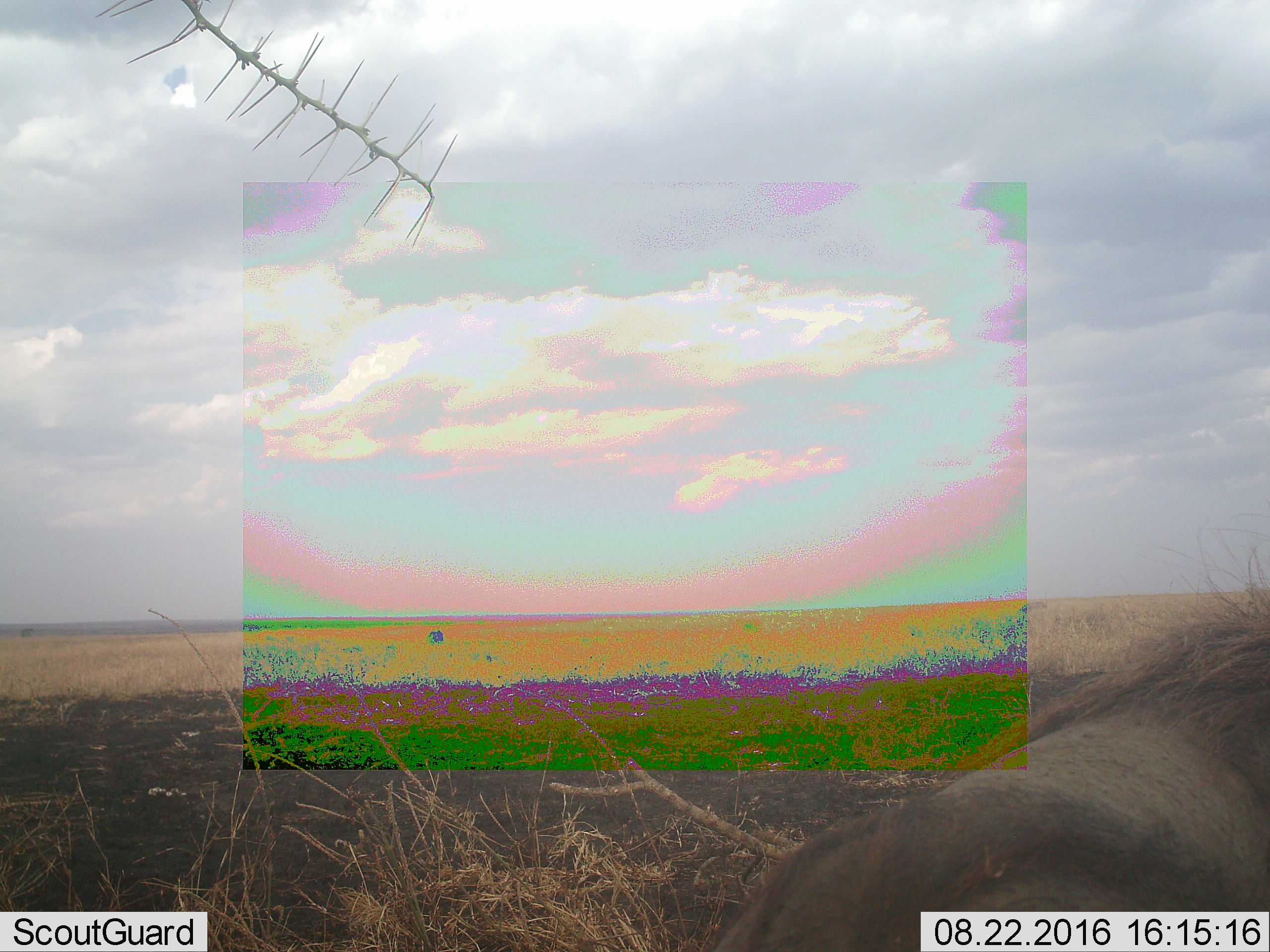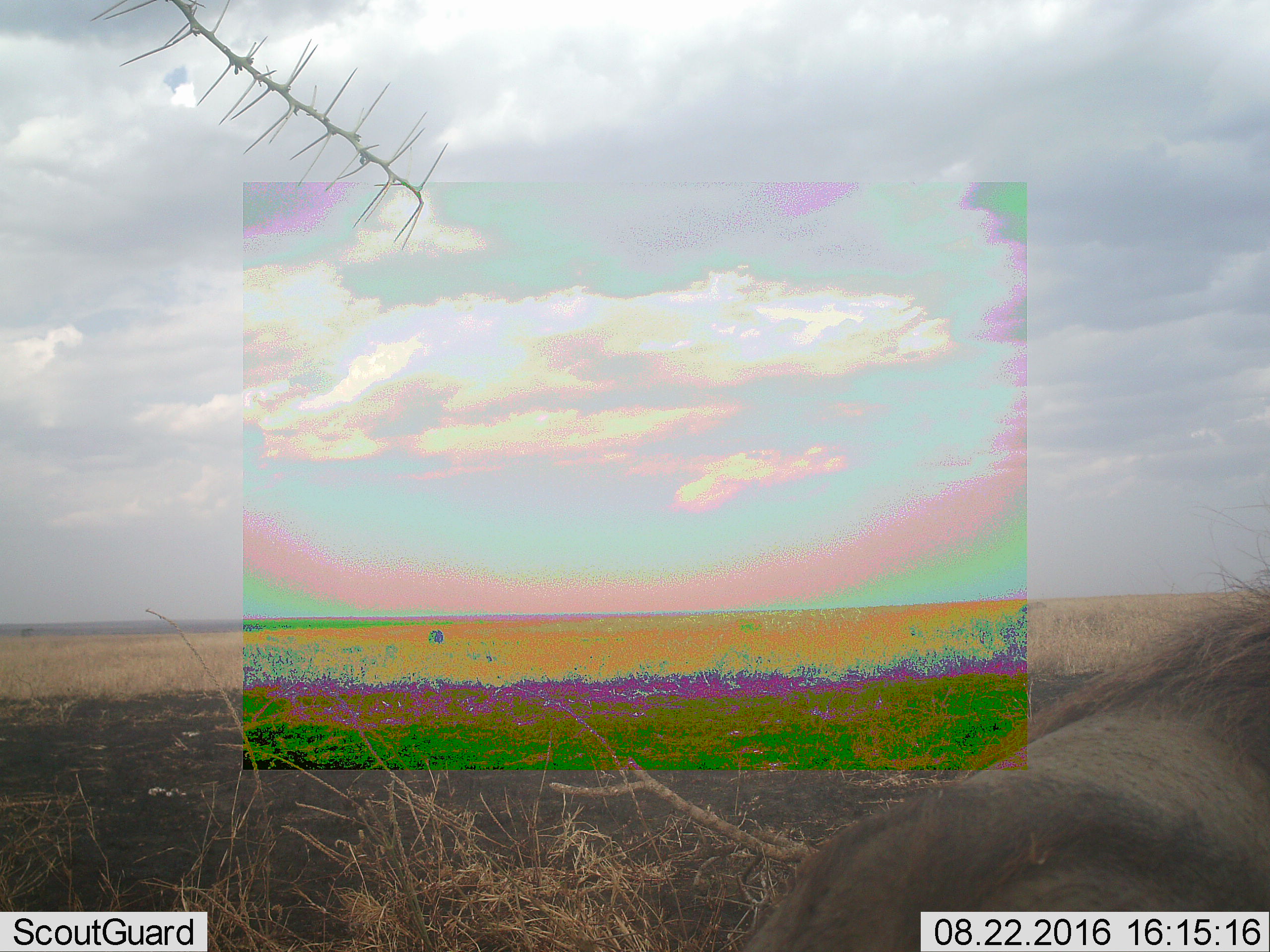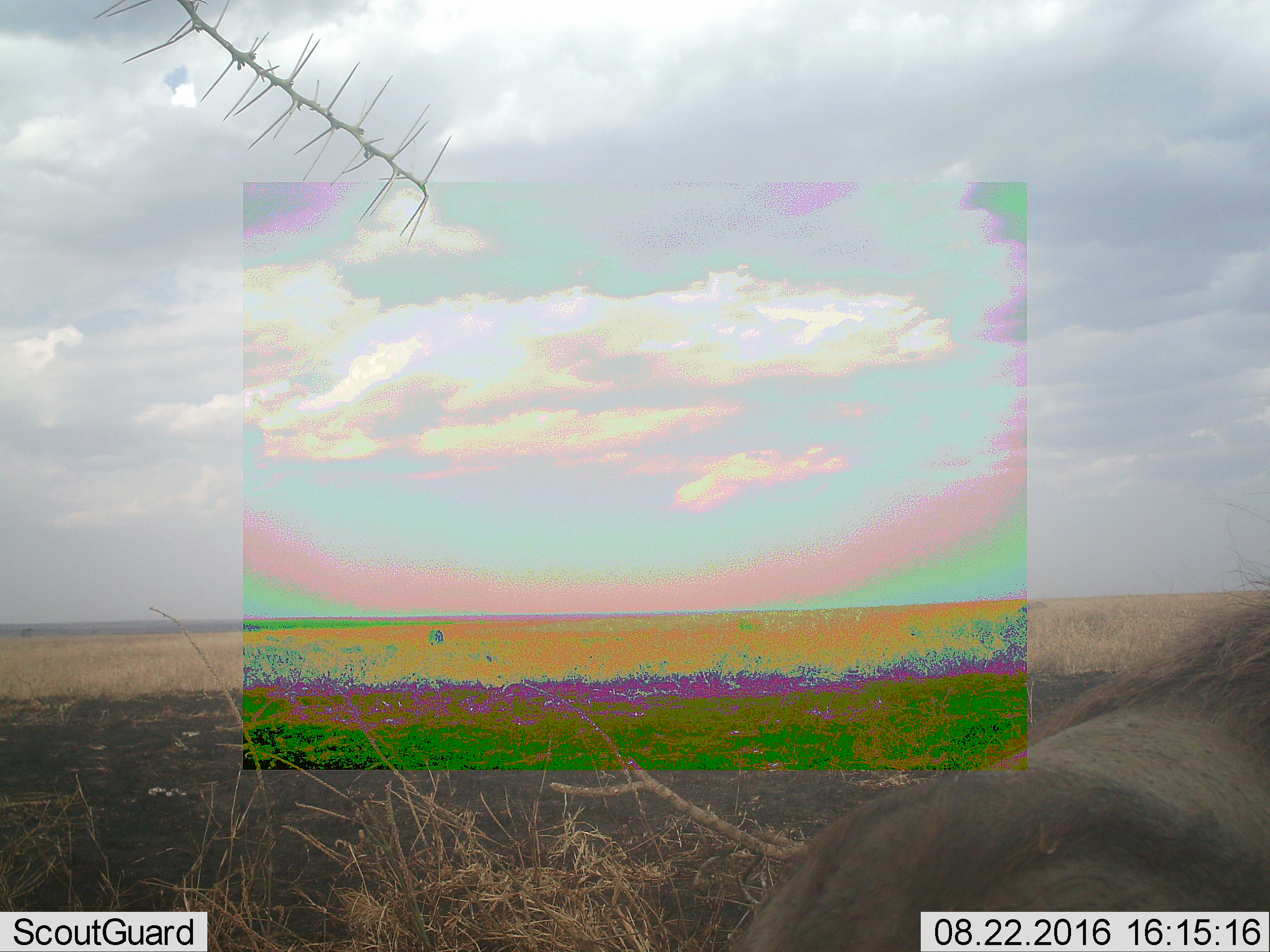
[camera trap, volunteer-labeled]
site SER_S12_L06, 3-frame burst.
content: unidentified animal